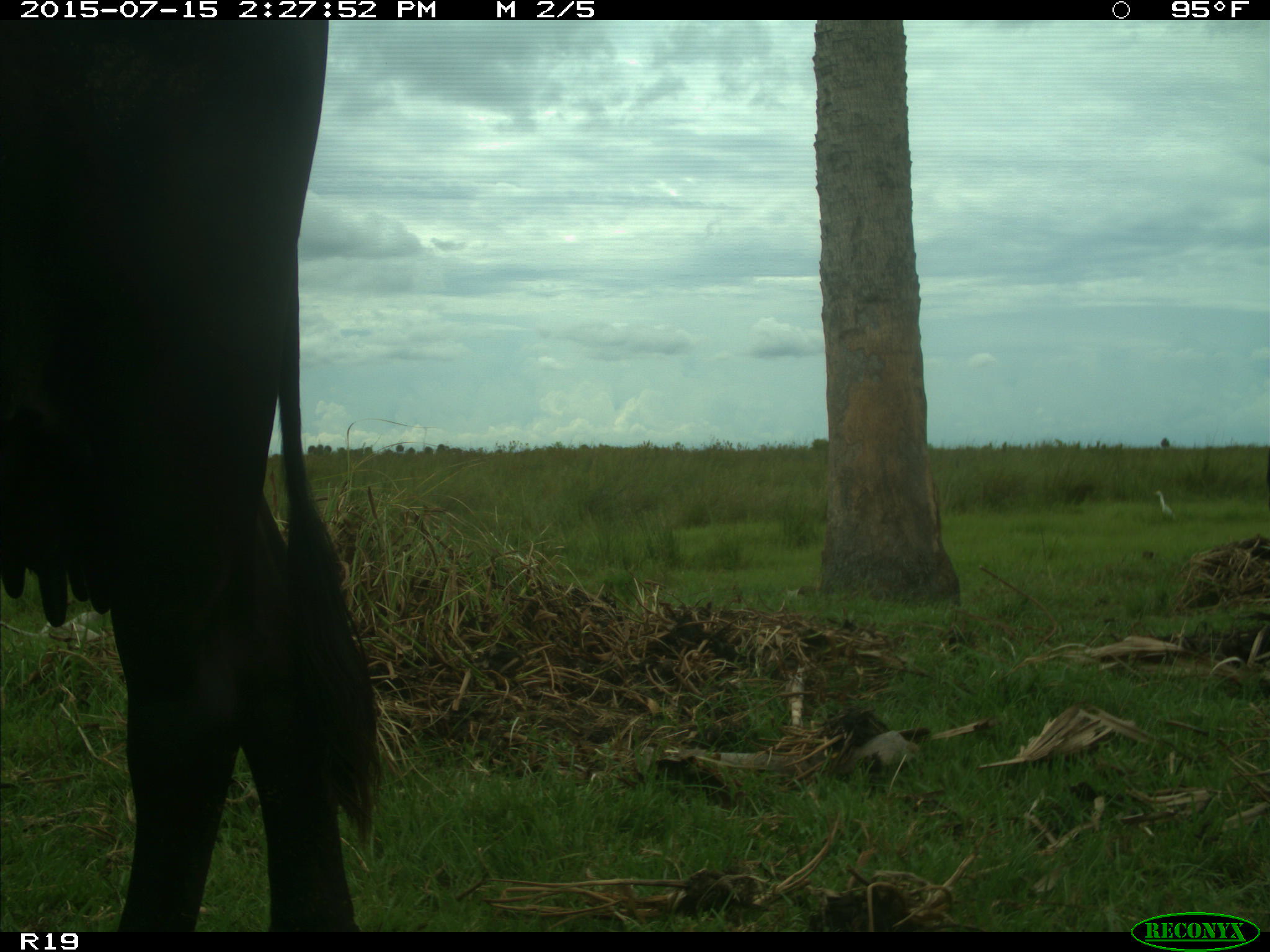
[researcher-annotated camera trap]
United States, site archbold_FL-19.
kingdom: Animalia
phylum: Chordata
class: Mammalia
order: Artiodactyla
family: Bovidae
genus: Bos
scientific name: Bos taurus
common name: domestic cow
Bos taurus (domestic cow).